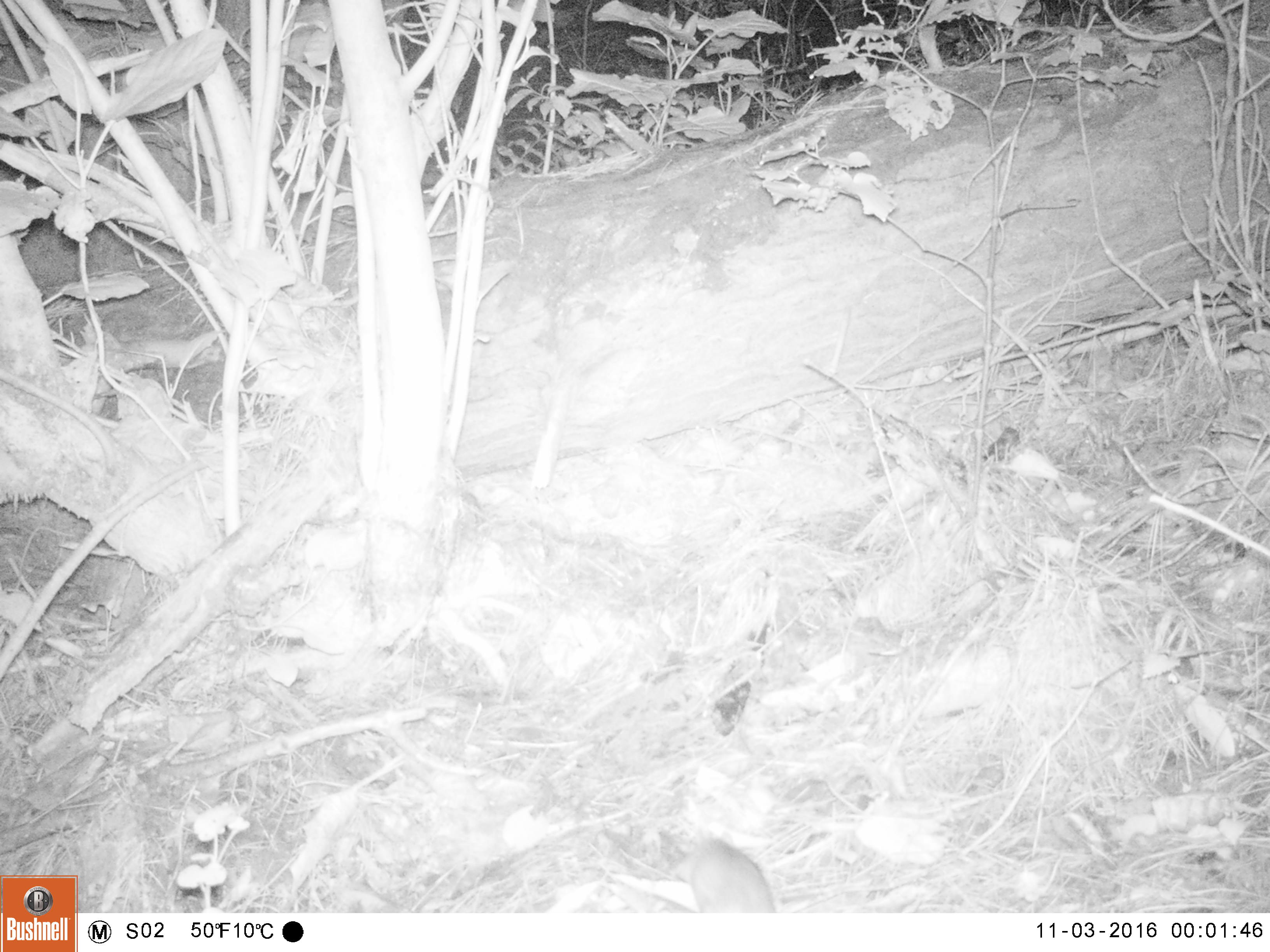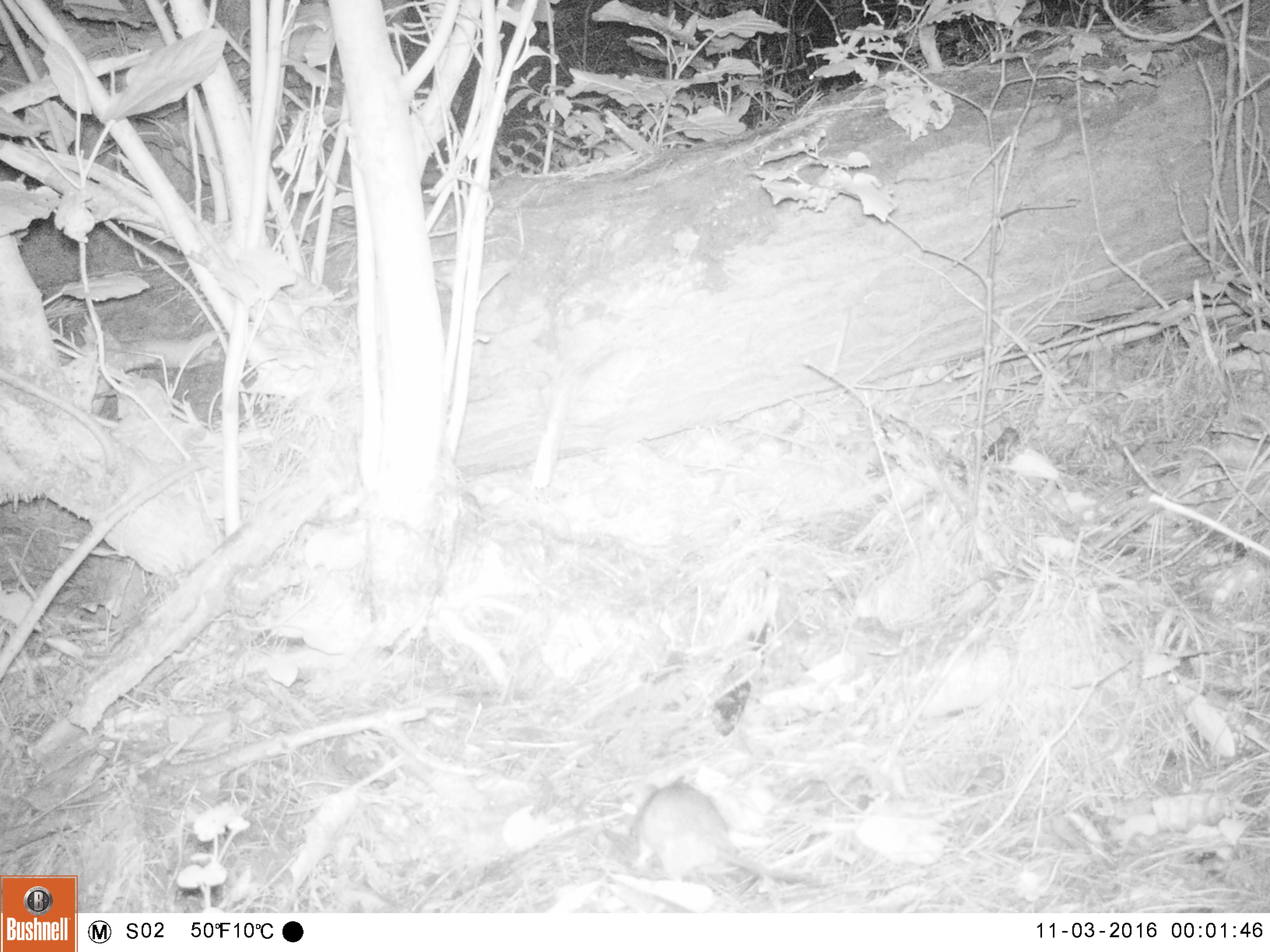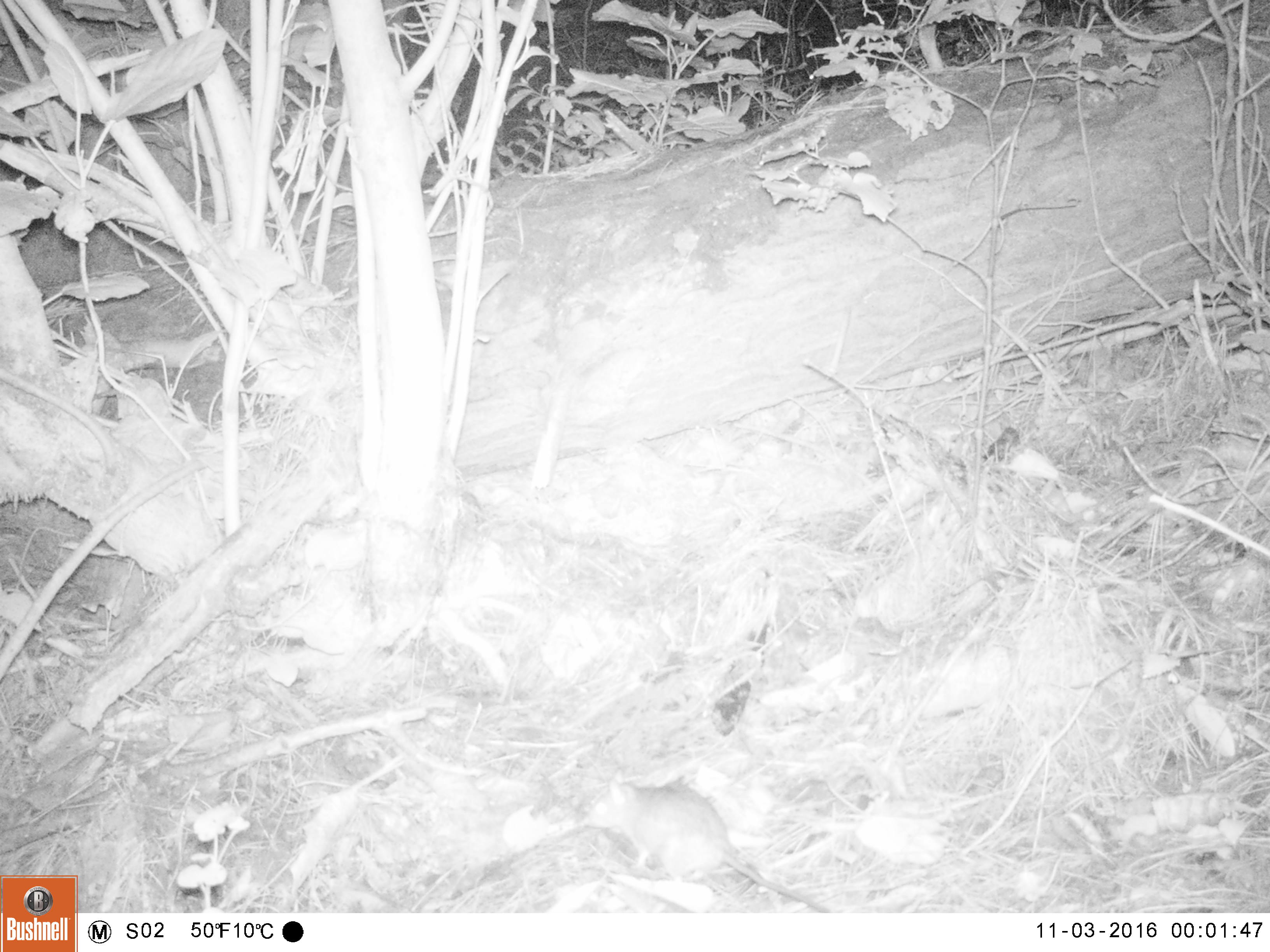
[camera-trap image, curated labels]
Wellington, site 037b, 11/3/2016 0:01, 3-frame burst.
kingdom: Animalia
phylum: Chordata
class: Mammalia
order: Rodentia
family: Muridae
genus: Rattus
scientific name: Rattus rattus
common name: ship rat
Ship rat (Rattus rattus).